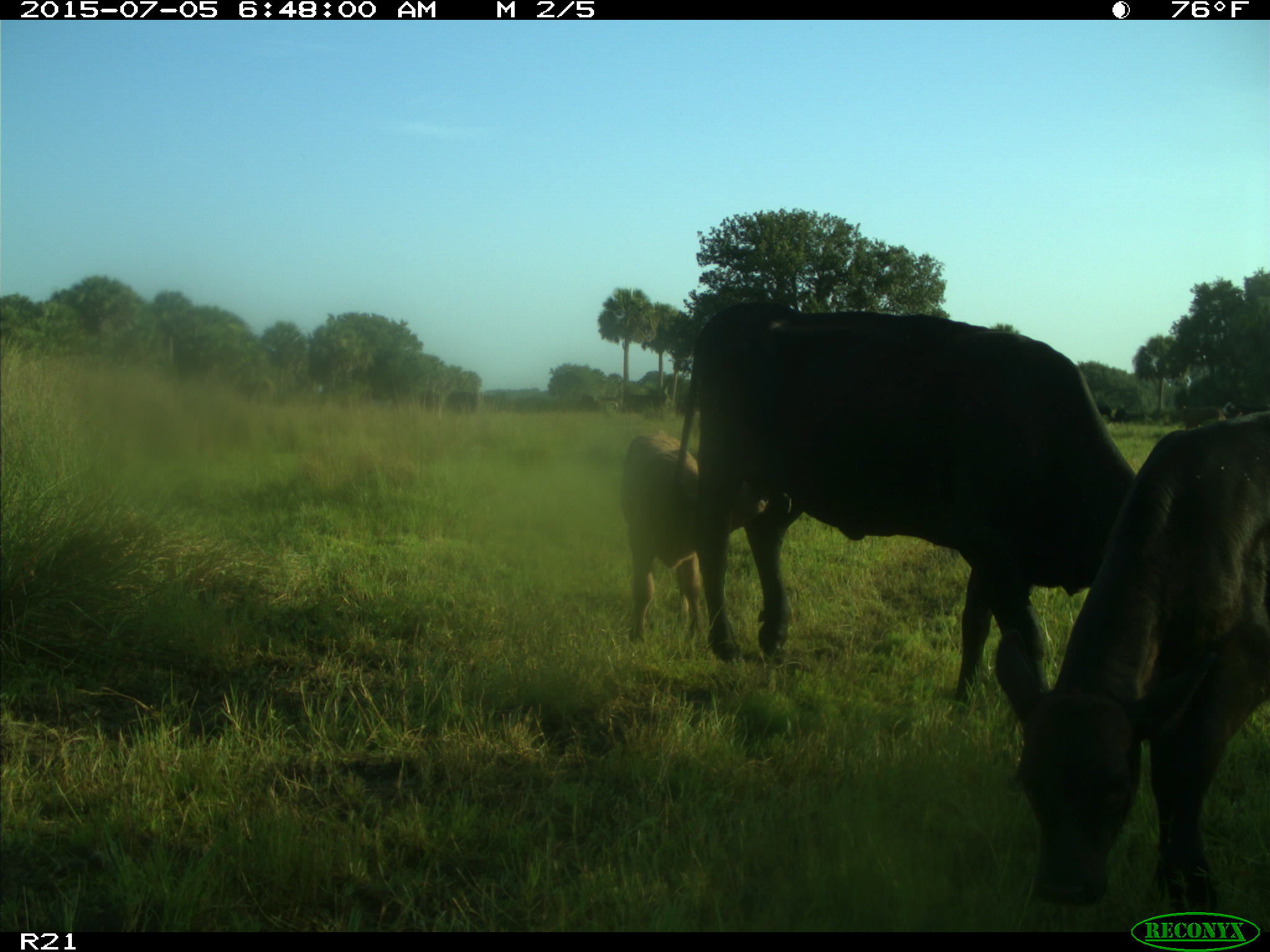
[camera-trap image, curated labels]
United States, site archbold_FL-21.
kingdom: Animalia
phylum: Chordata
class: Mammalia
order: Artiodactyla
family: Bovidae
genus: Bos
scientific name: Bos taurus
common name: domestic cow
Bos taurus (domestic cow).